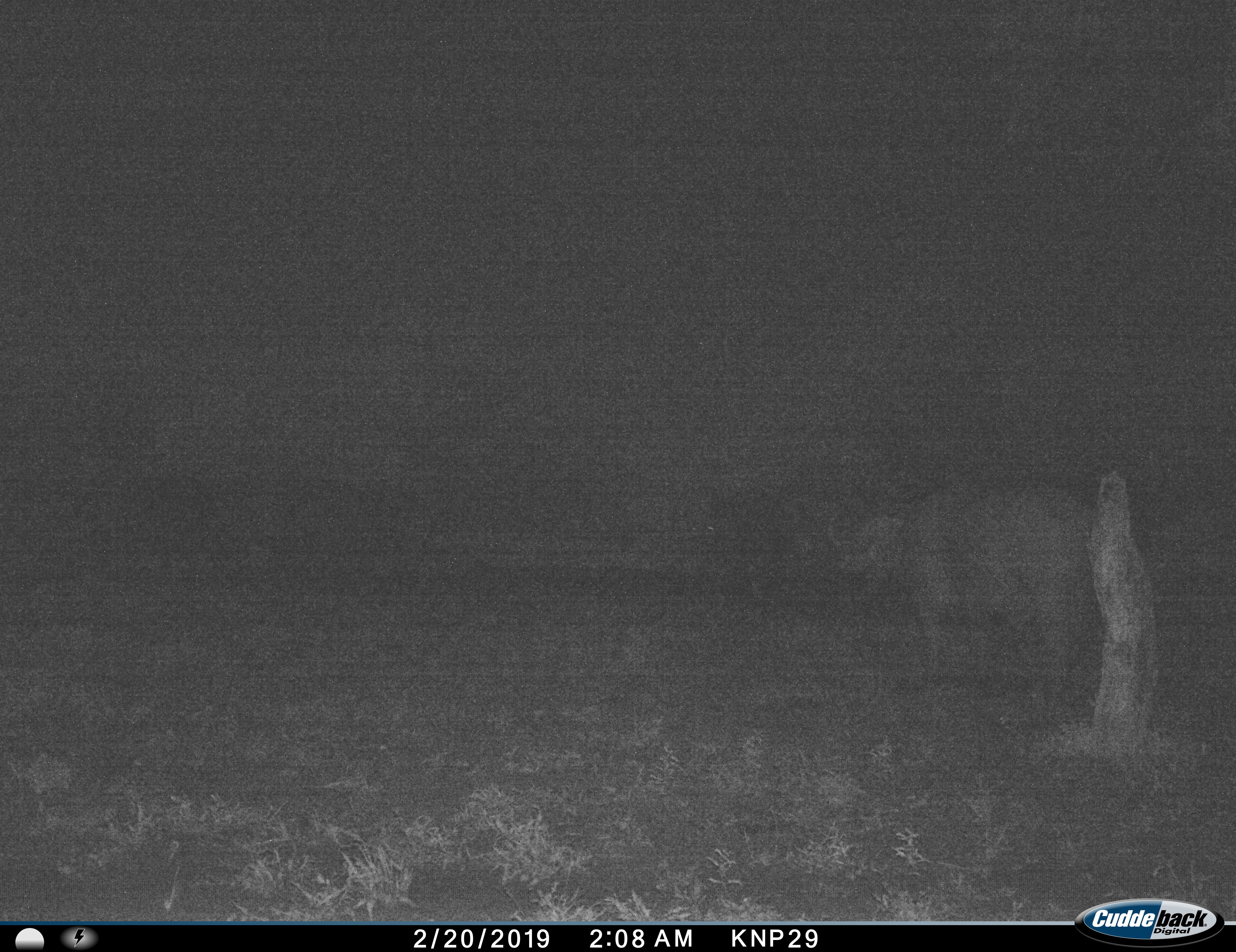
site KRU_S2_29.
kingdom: Animalia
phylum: Chordata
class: Mammalia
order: Artiodactyla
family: Bovidae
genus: Syncerus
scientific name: Syncerus caffer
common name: african buffalo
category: buffalo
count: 1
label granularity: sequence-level